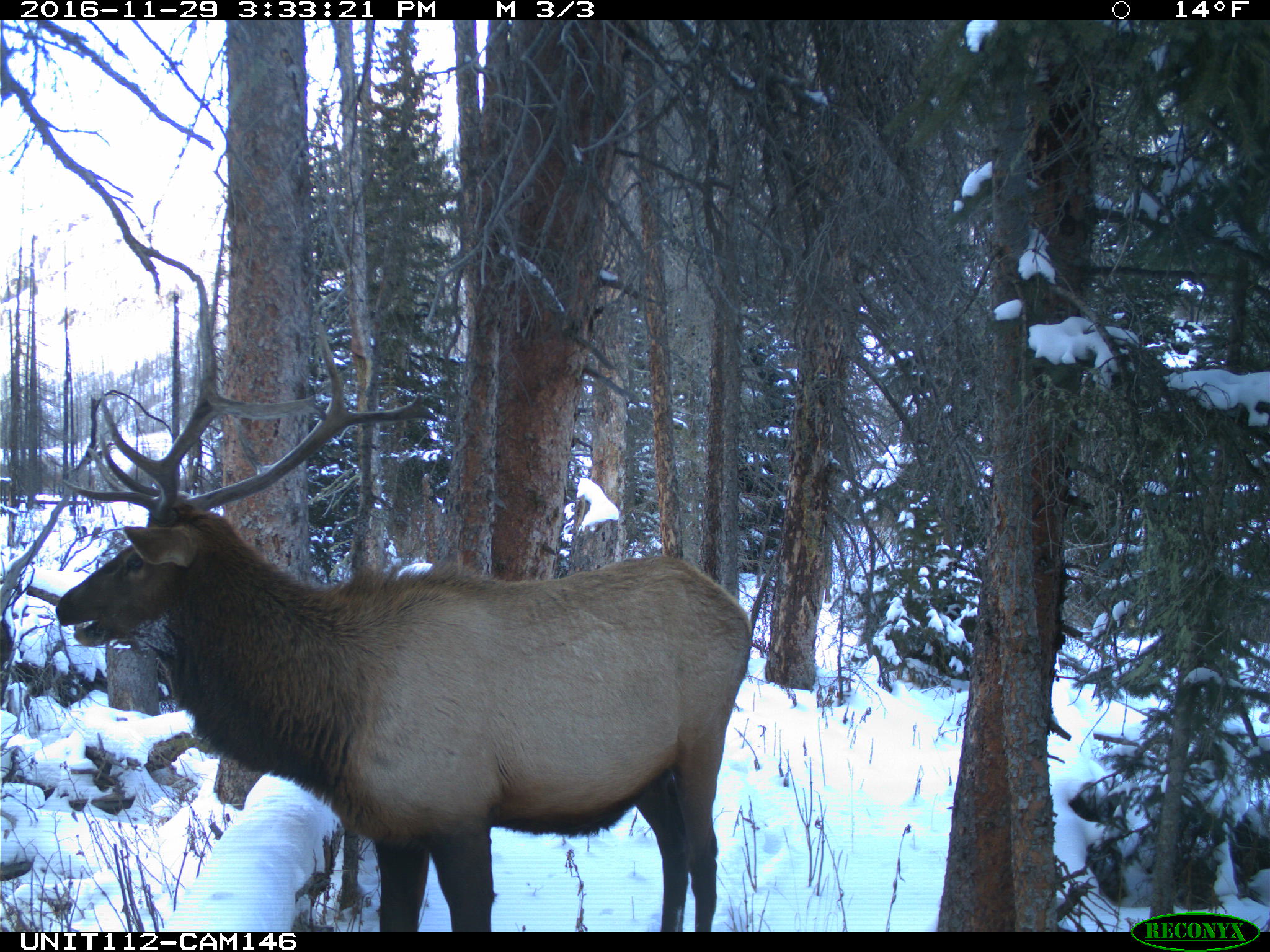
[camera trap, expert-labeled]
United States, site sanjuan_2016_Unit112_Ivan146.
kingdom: Animalia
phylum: Chordata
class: Mammalia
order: Artiodactyla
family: Cervidae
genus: Cervus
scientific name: Cervus elaphus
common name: red deer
Cervus elaphus (red deer).